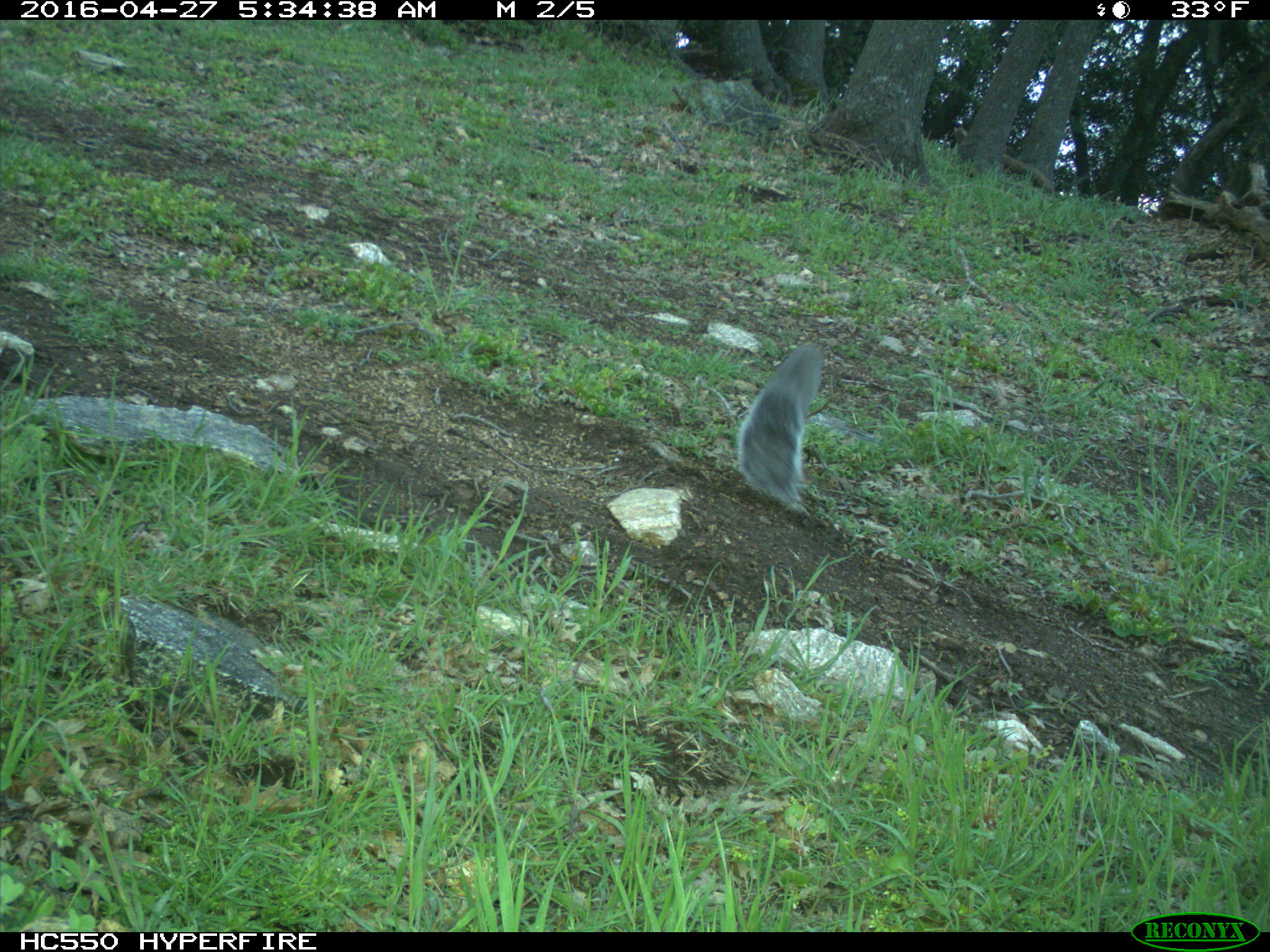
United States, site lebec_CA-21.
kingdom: Animalia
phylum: Chordata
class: Mammalia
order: Rodentia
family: Sciuridae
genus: Sciurus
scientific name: Sciurus carolinensis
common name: eastern gray squirrel